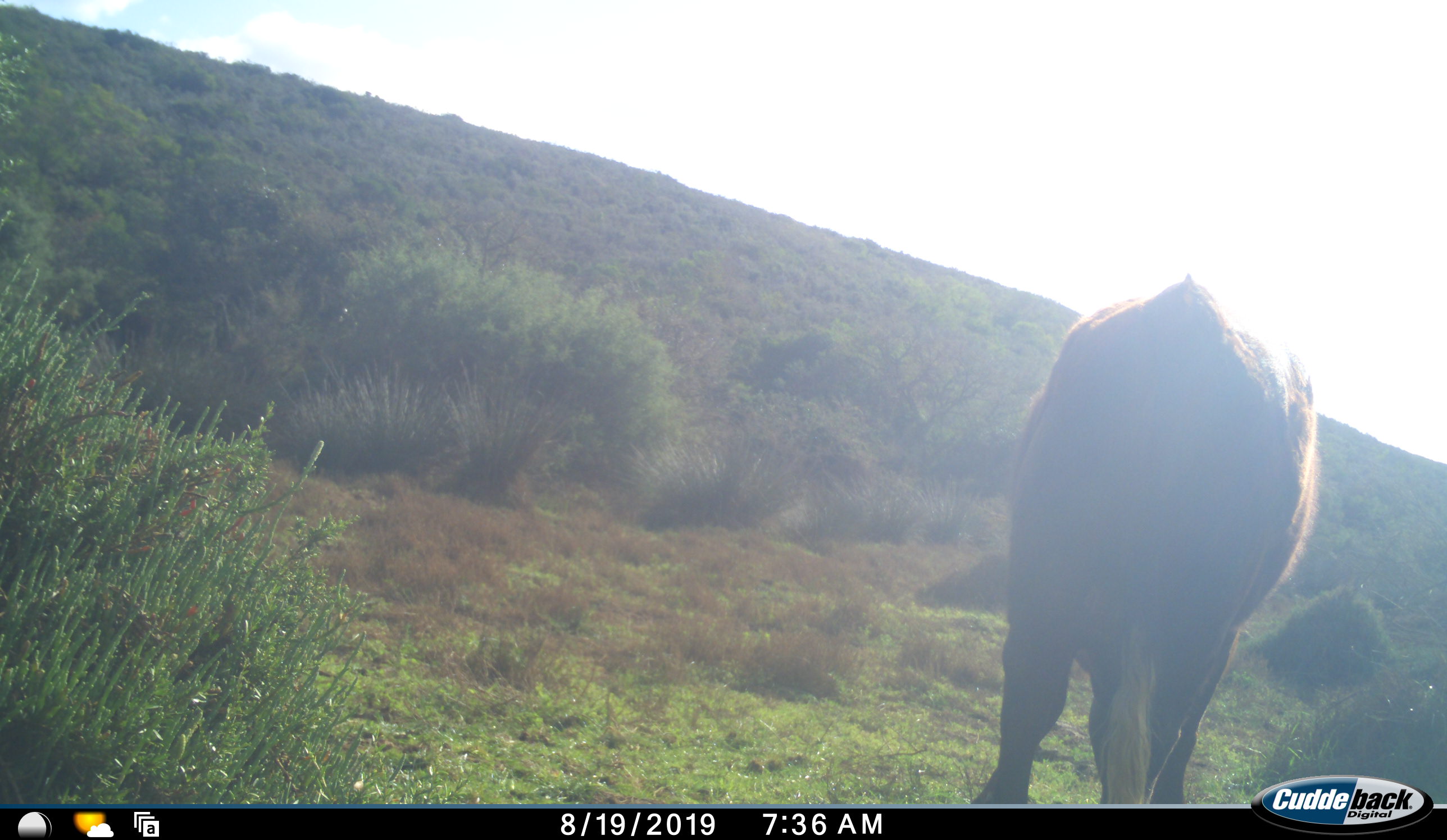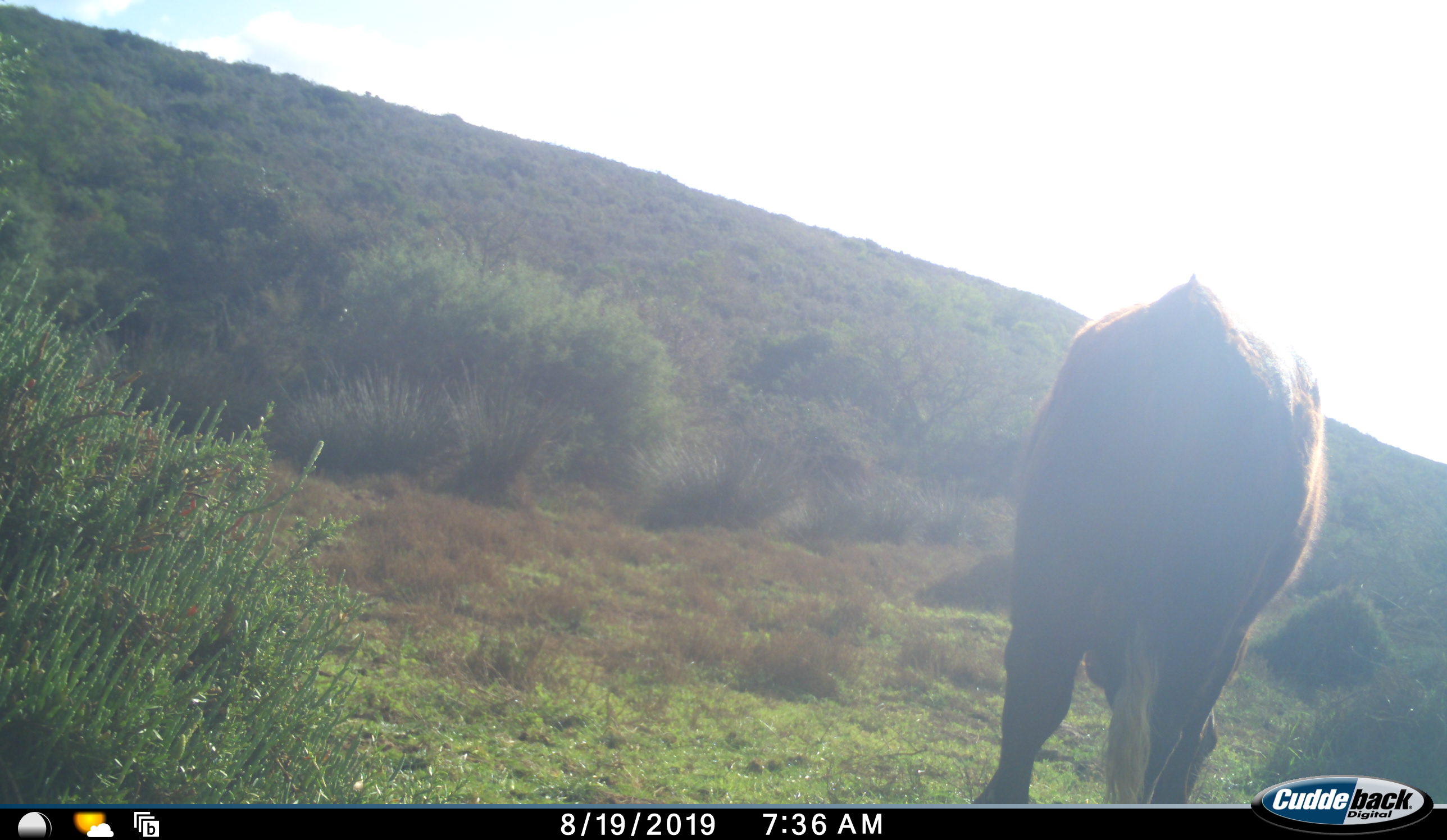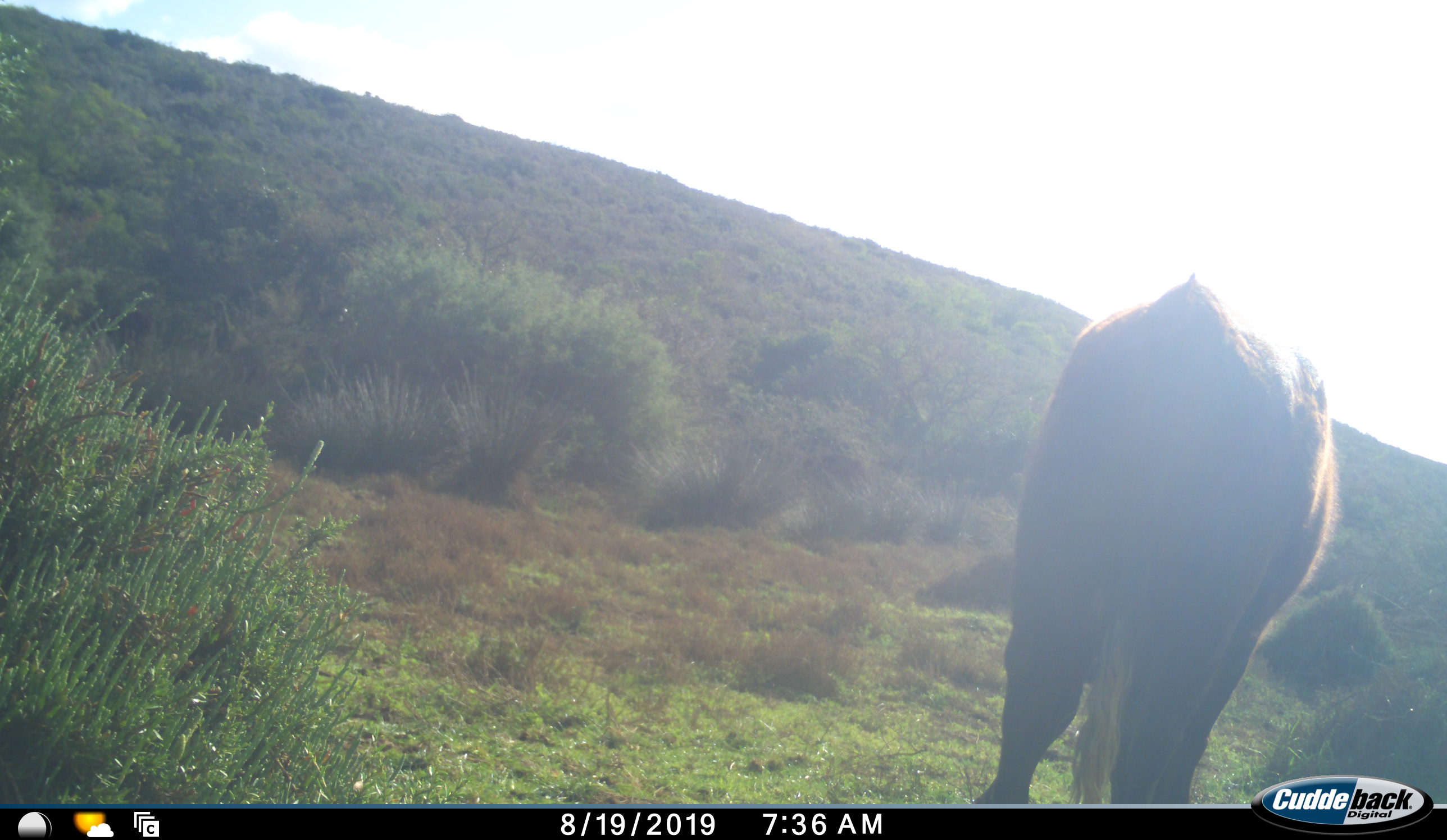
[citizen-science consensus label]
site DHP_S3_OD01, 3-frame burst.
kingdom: Animalia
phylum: Chordata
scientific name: Vertebrata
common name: domestic animal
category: domesticanimal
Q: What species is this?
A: Domesticanimal (domestic animal) (Vertebrata).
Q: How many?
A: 1.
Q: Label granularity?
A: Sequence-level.